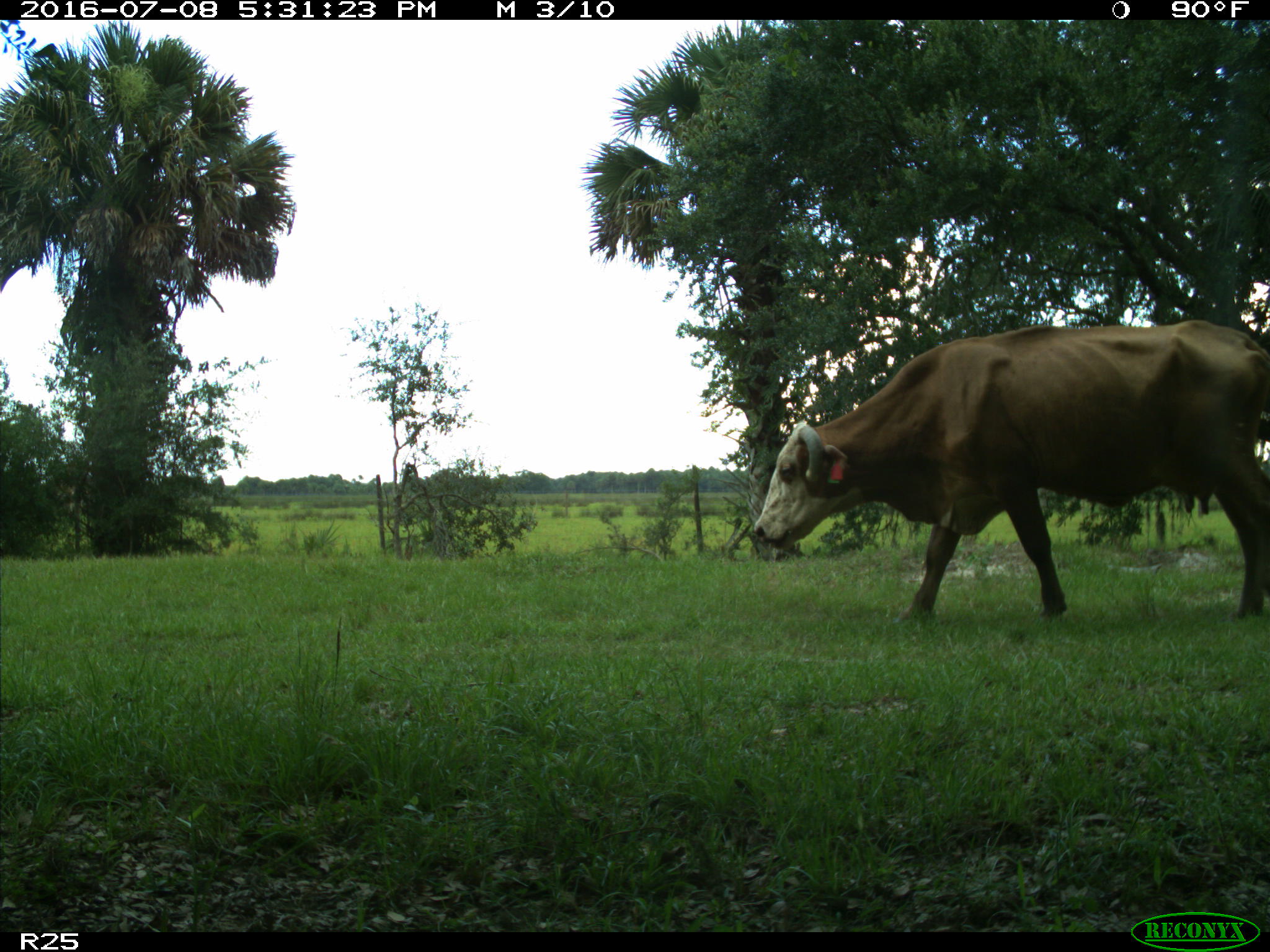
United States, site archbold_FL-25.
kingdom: Animalia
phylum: Chordata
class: Mammalia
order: Artiodactyla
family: Bovidae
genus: Bos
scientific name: Bos taurus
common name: domestic cow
Bos taurus (domestic cow).